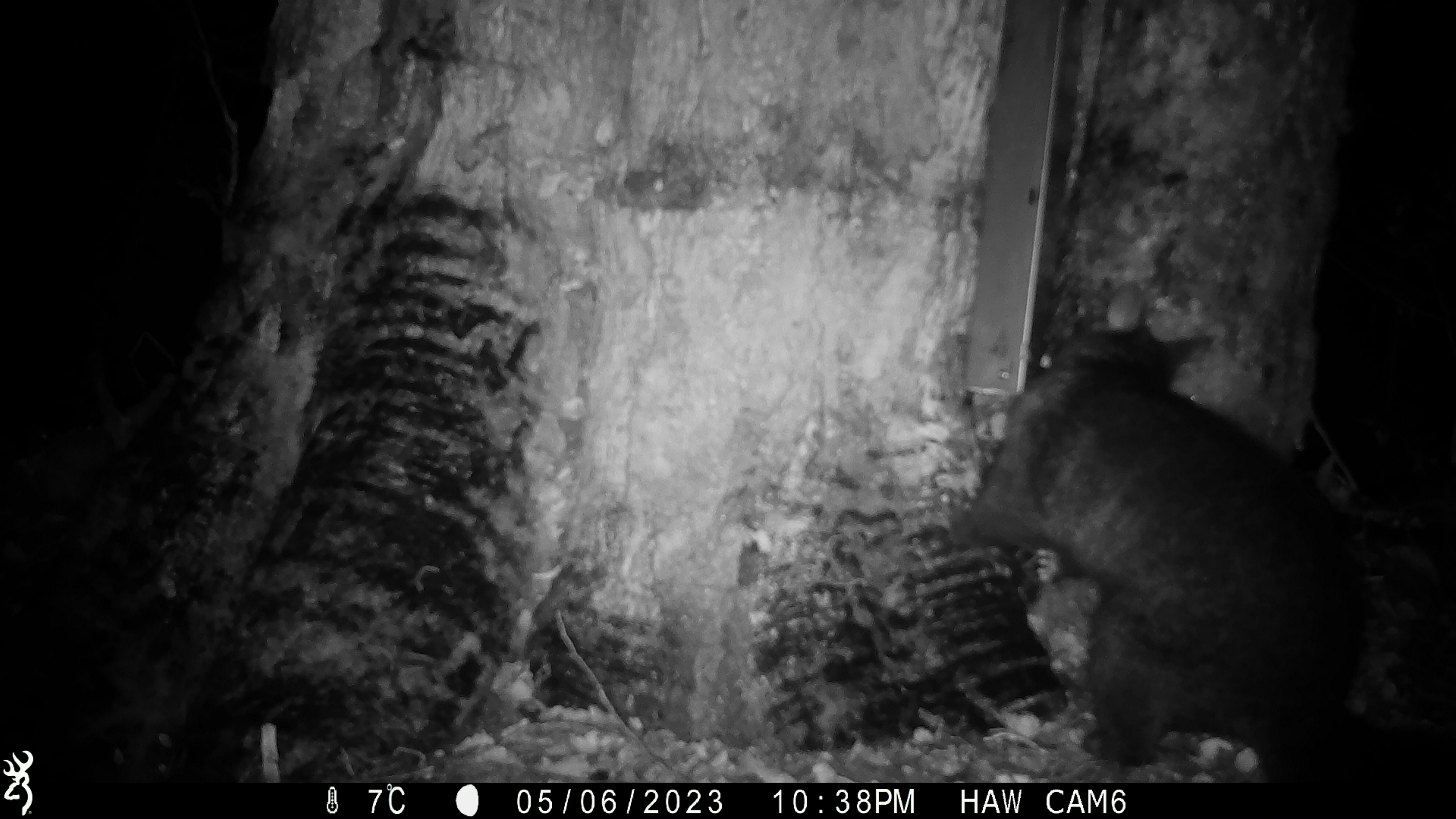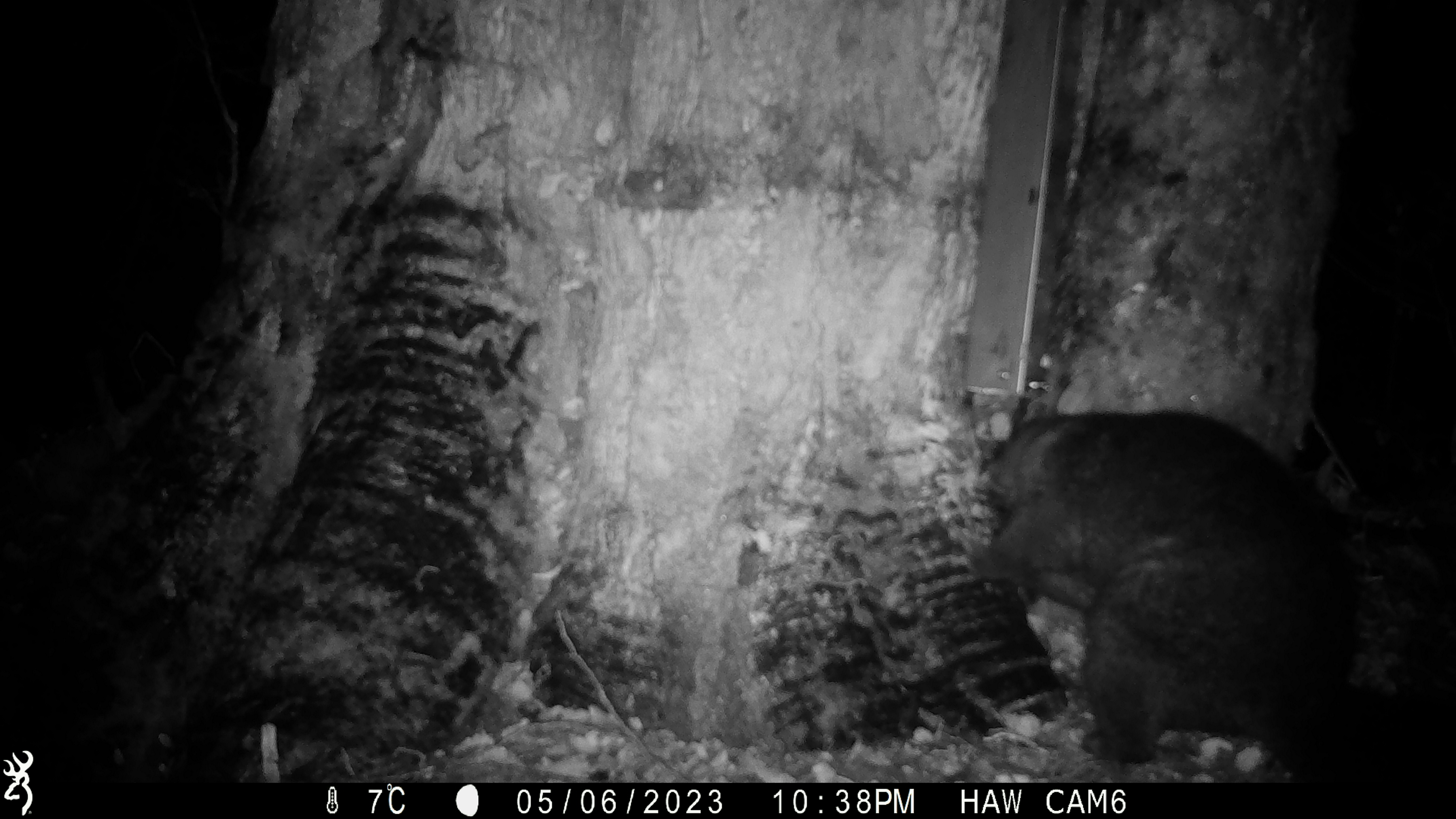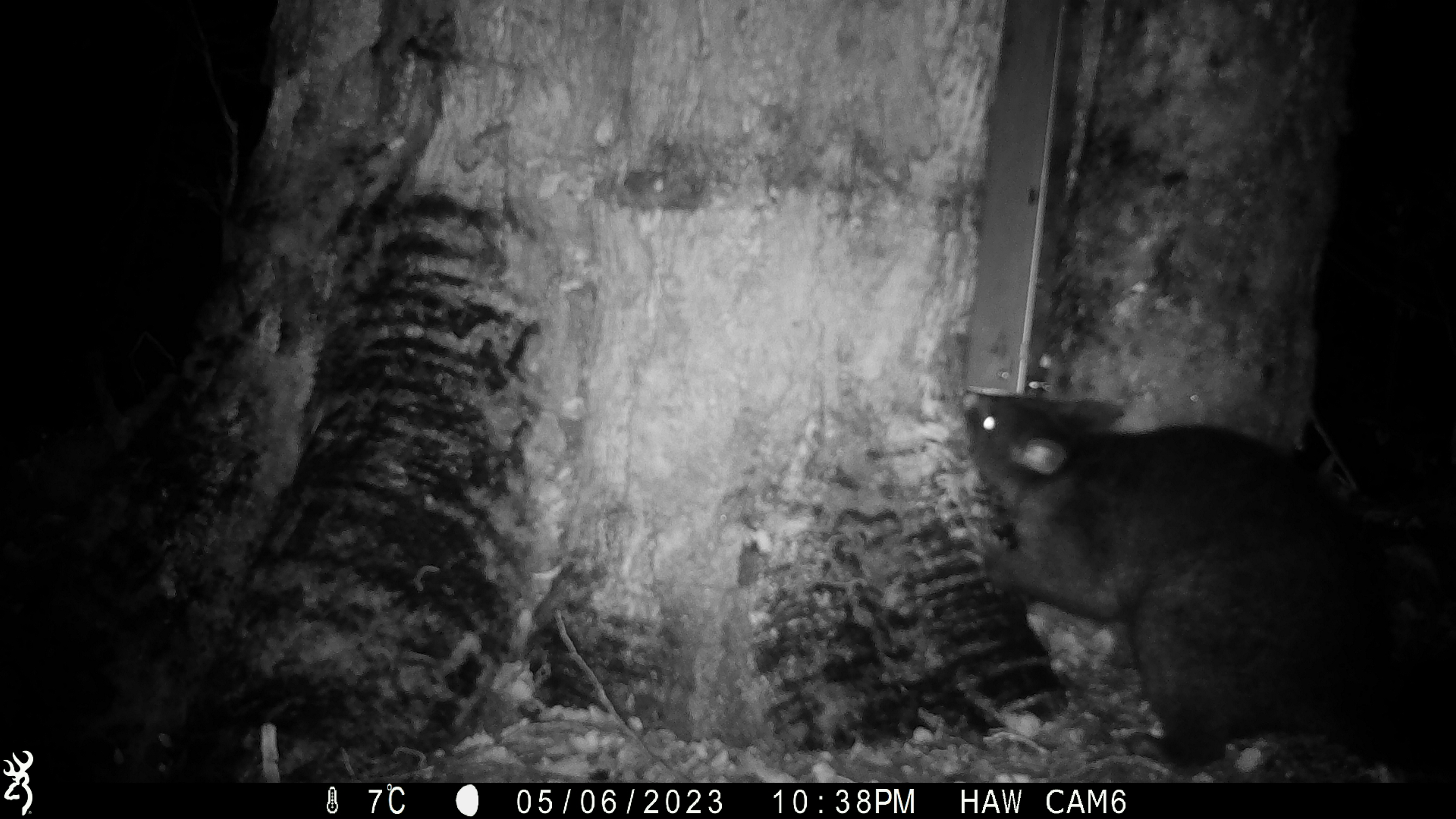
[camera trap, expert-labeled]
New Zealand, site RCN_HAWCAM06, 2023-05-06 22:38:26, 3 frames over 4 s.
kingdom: Animalia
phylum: Chordata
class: Mammalia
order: Diprotodontia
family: Phalangeridae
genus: Trichosurus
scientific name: Trichosurus vulpecula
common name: common brushtail possum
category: possum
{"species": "possum (common brushtail possum) (Trichosurus vulpecula)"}